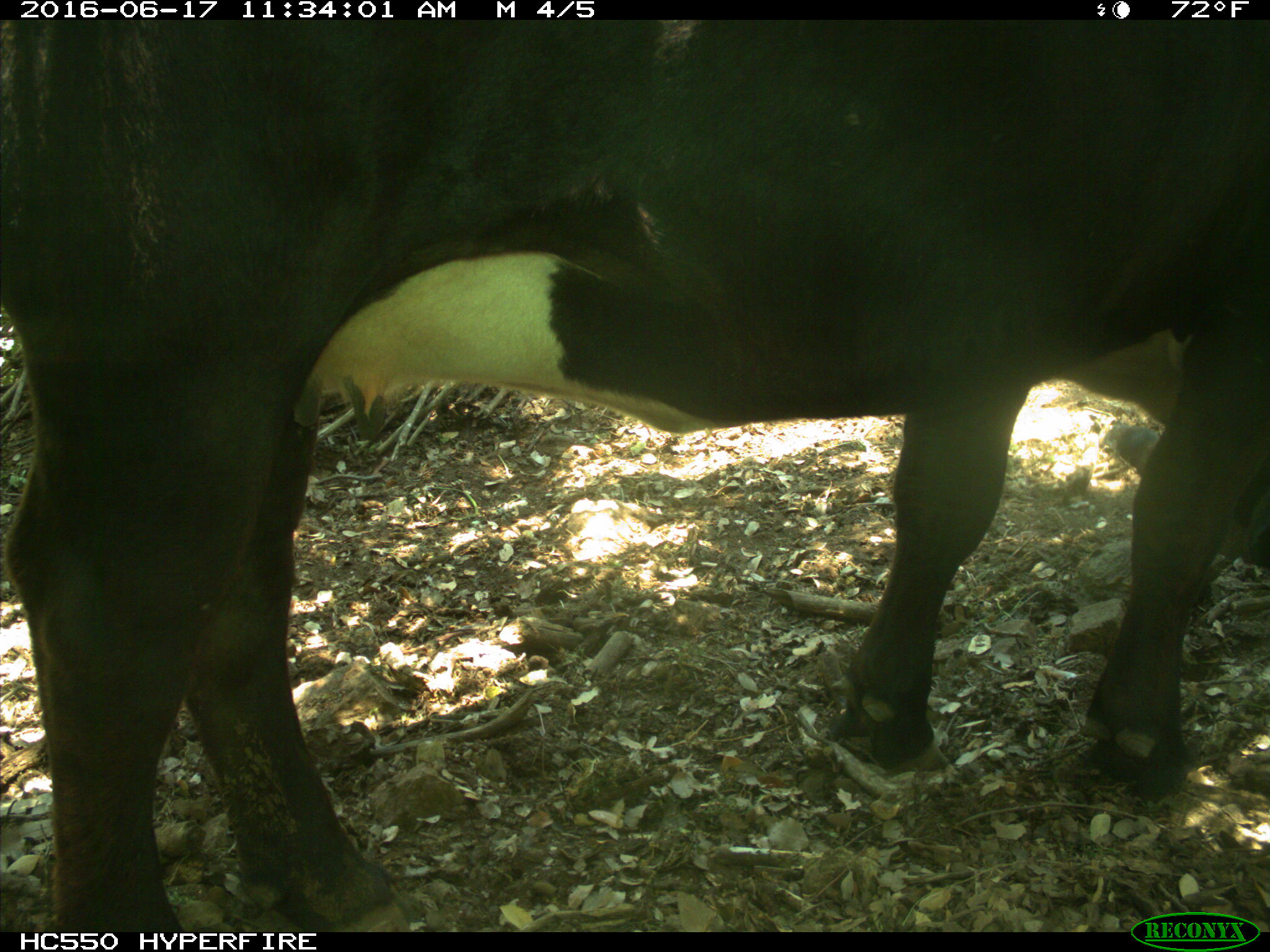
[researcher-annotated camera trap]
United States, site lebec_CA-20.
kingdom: Animalia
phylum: Chordata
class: Mammalia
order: Artiodactyla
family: Bovidae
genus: Bos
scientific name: Bos taurus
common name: domestic cow